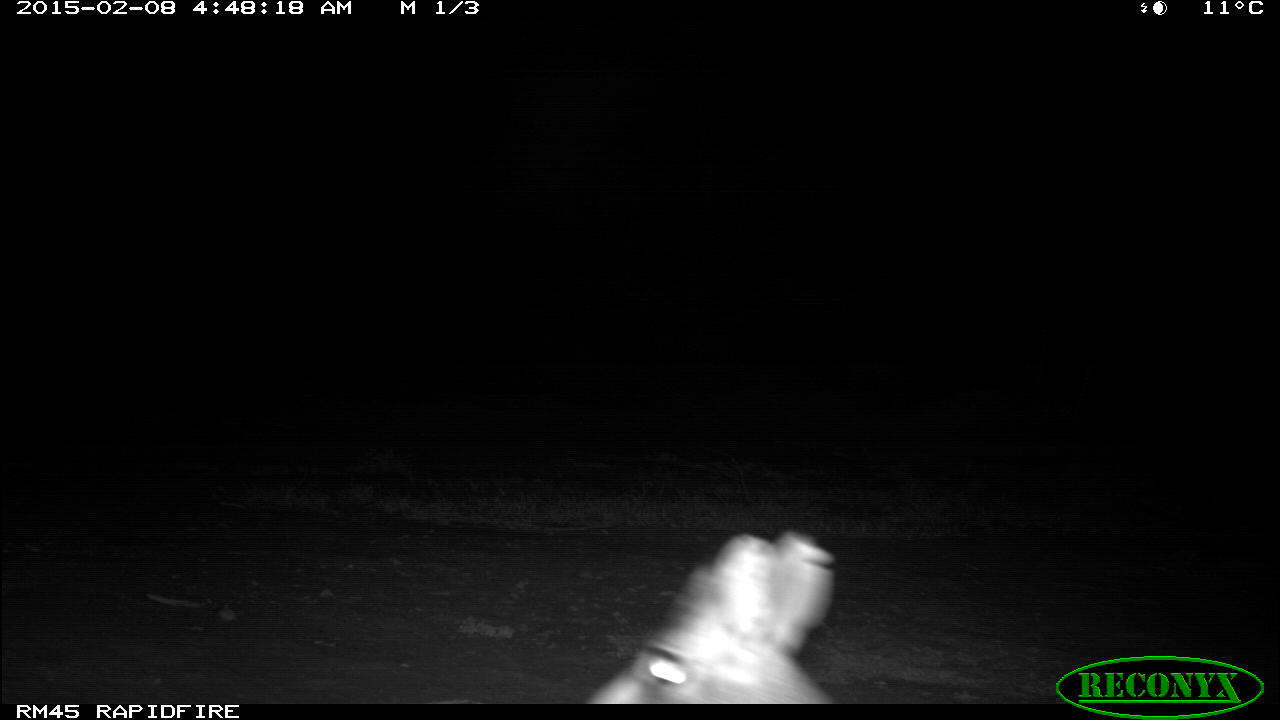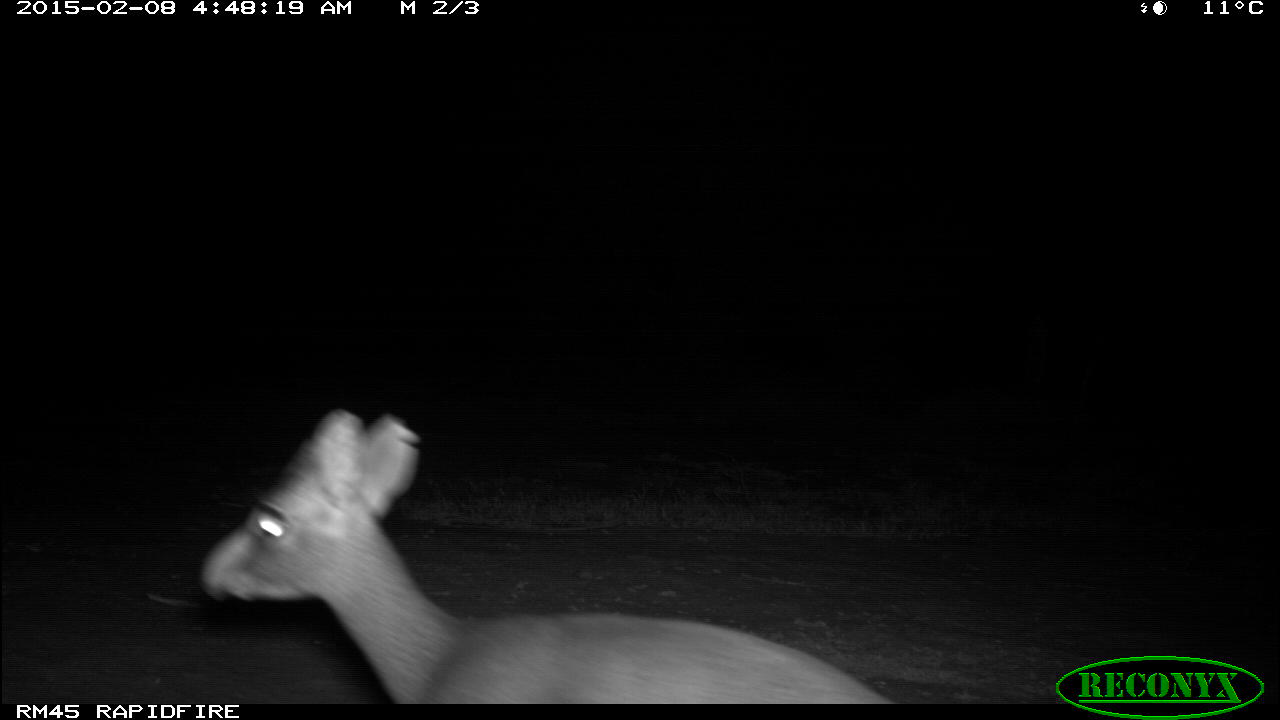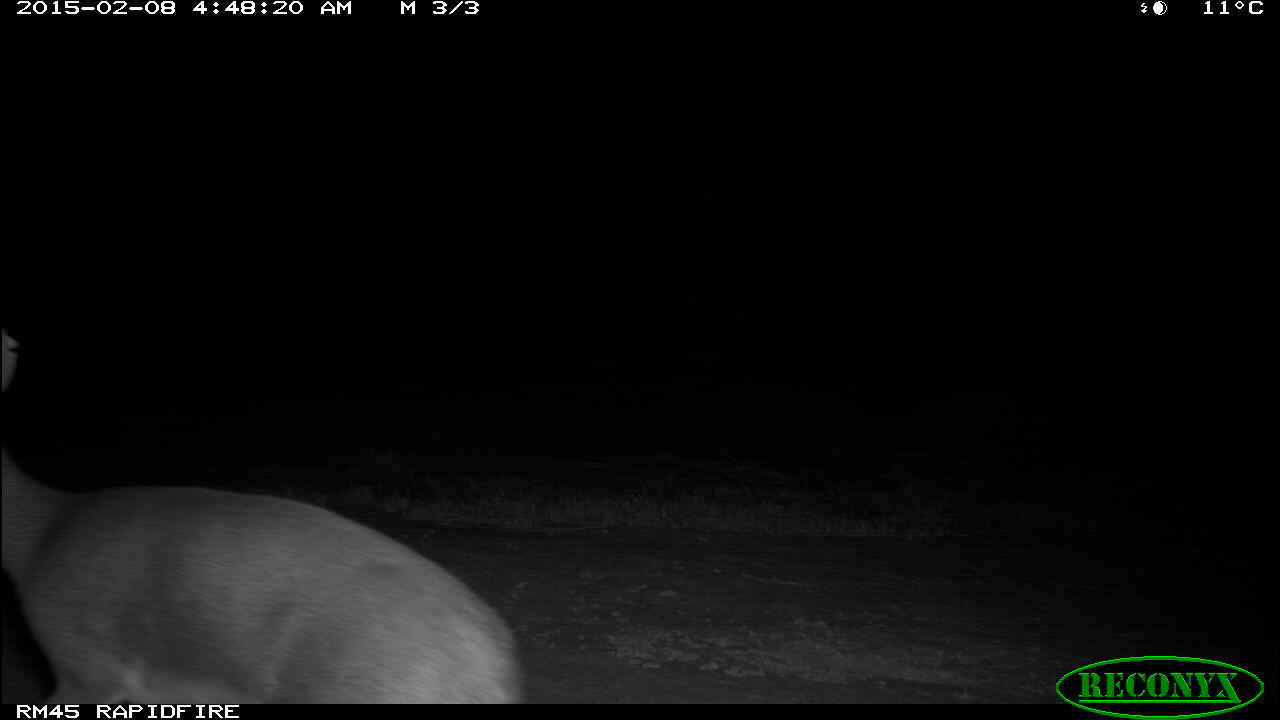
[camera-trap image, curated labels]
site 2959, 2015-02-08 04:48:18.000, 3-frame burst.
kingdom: Animalia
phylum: Chordata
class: Mammalia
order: Artiodactyla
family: Bovidae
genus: Madoqua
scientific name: Madoqua guentheri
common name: günther's dik-dik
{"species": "Madoqua guentheri (günther's dik-dik)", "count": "1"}